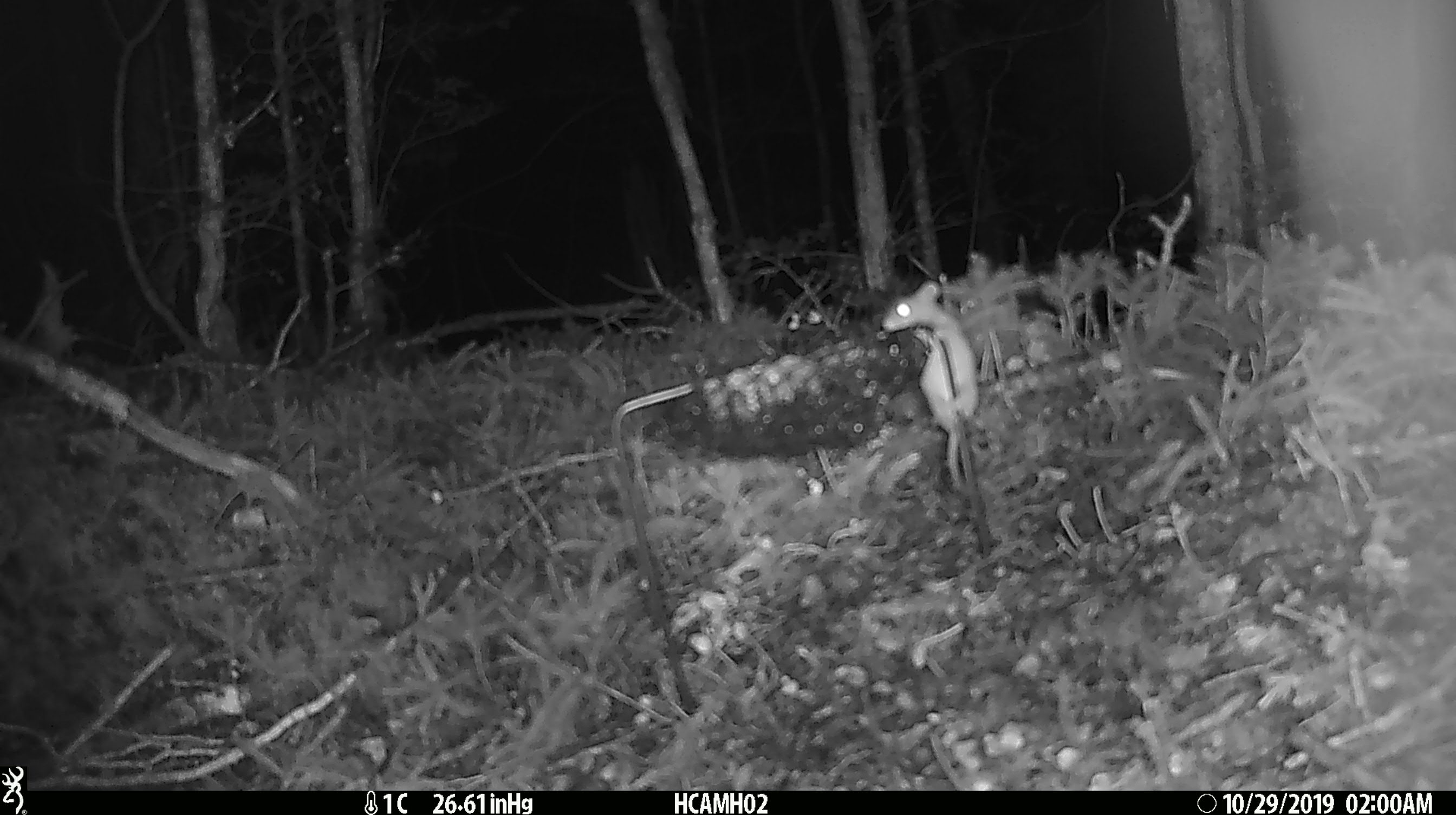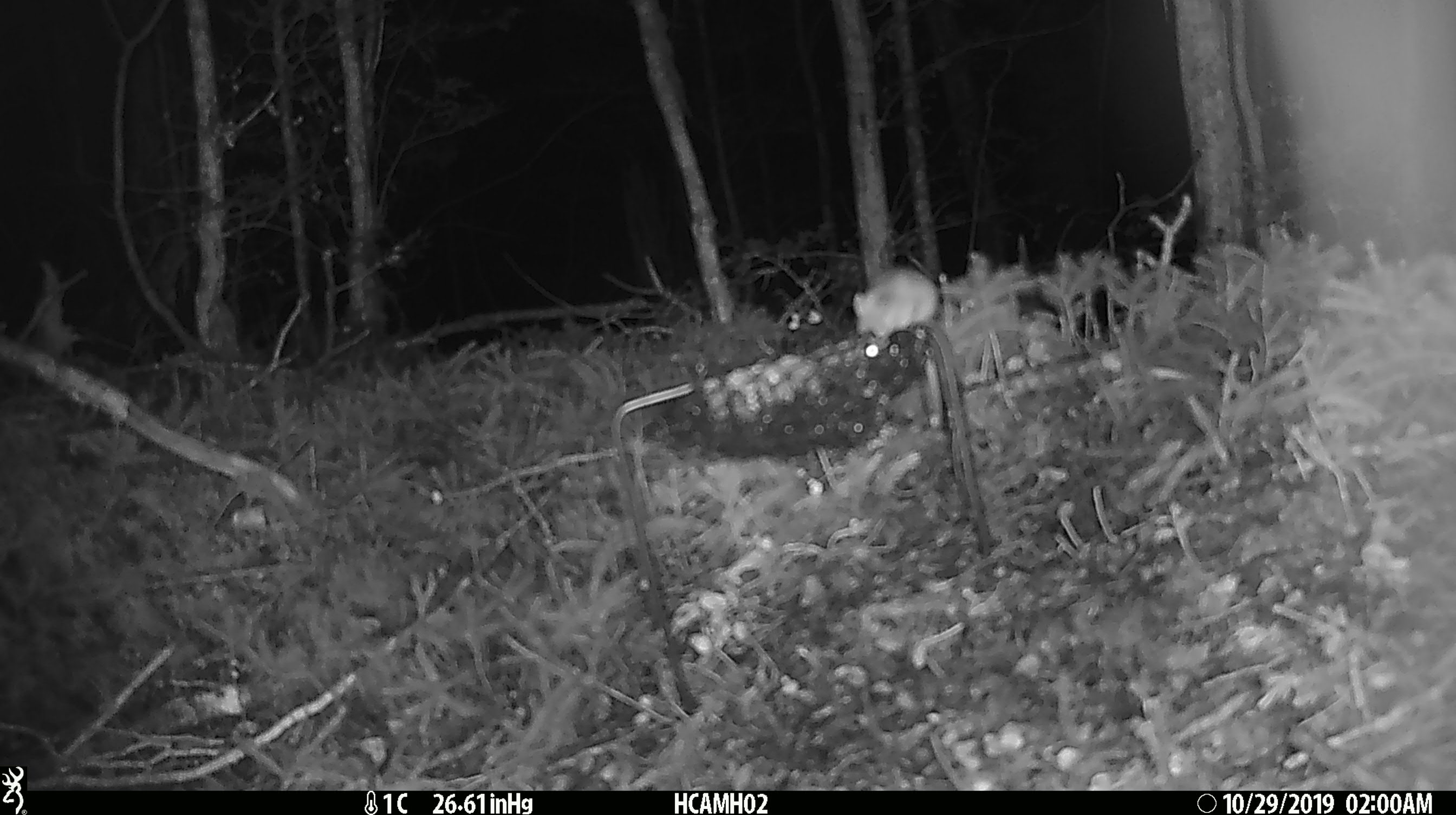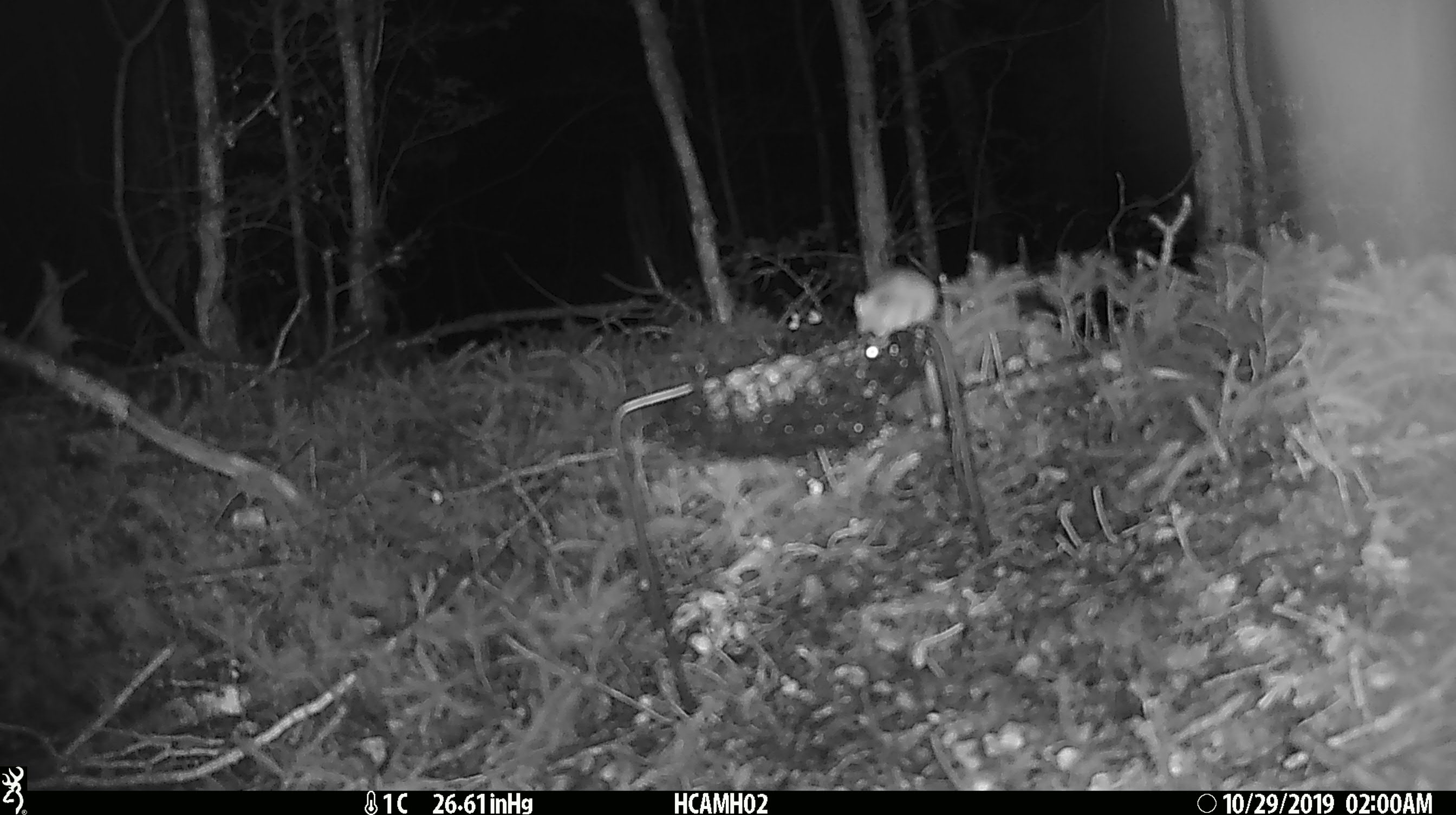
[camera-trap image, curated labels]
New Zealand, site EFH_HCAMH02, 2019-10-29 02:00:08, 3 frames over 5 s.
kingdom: Animalia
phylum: Chordata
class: Mammalia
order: Rodentia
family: Muridae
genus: Mus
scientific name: Mus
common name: mouse